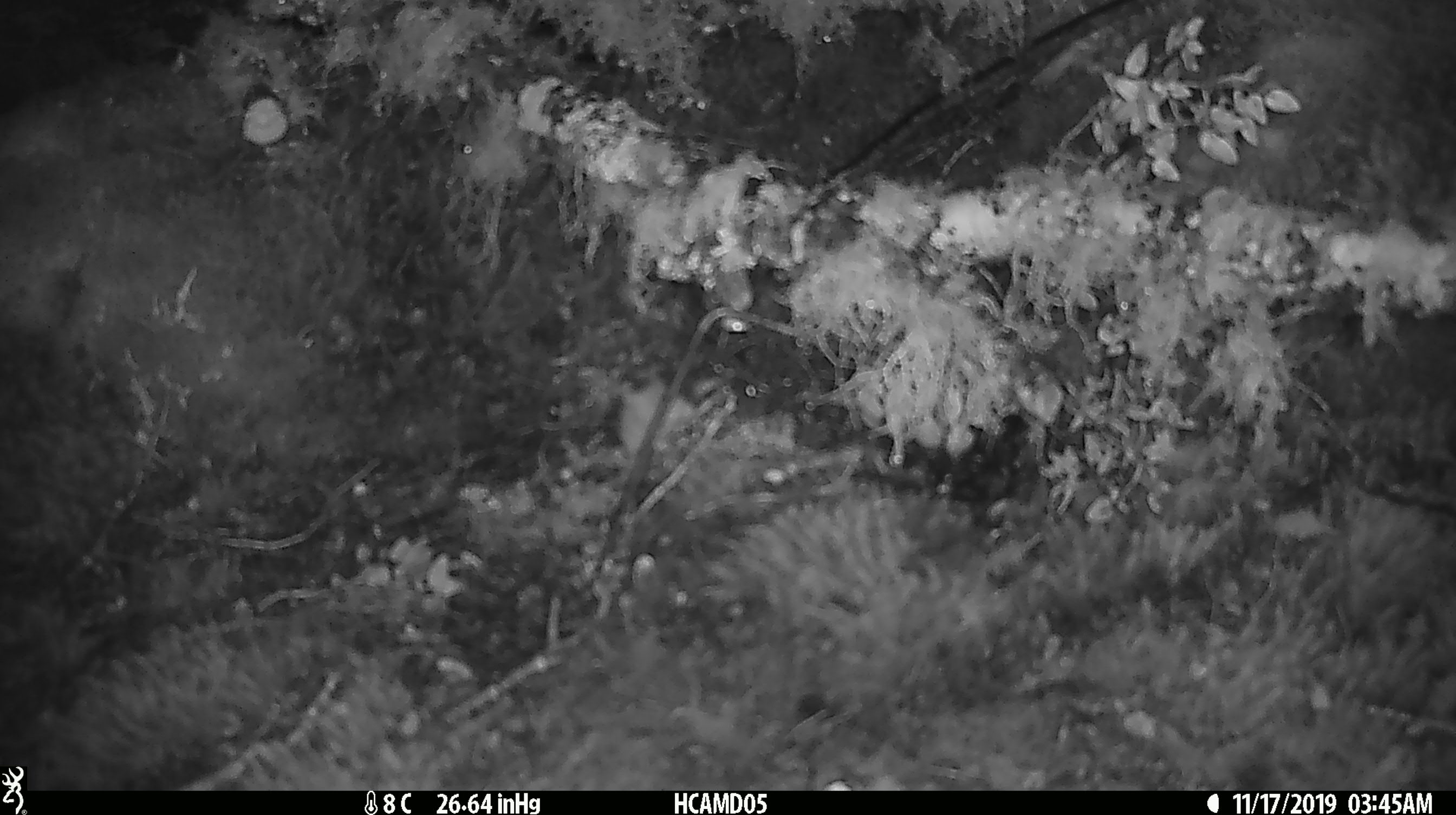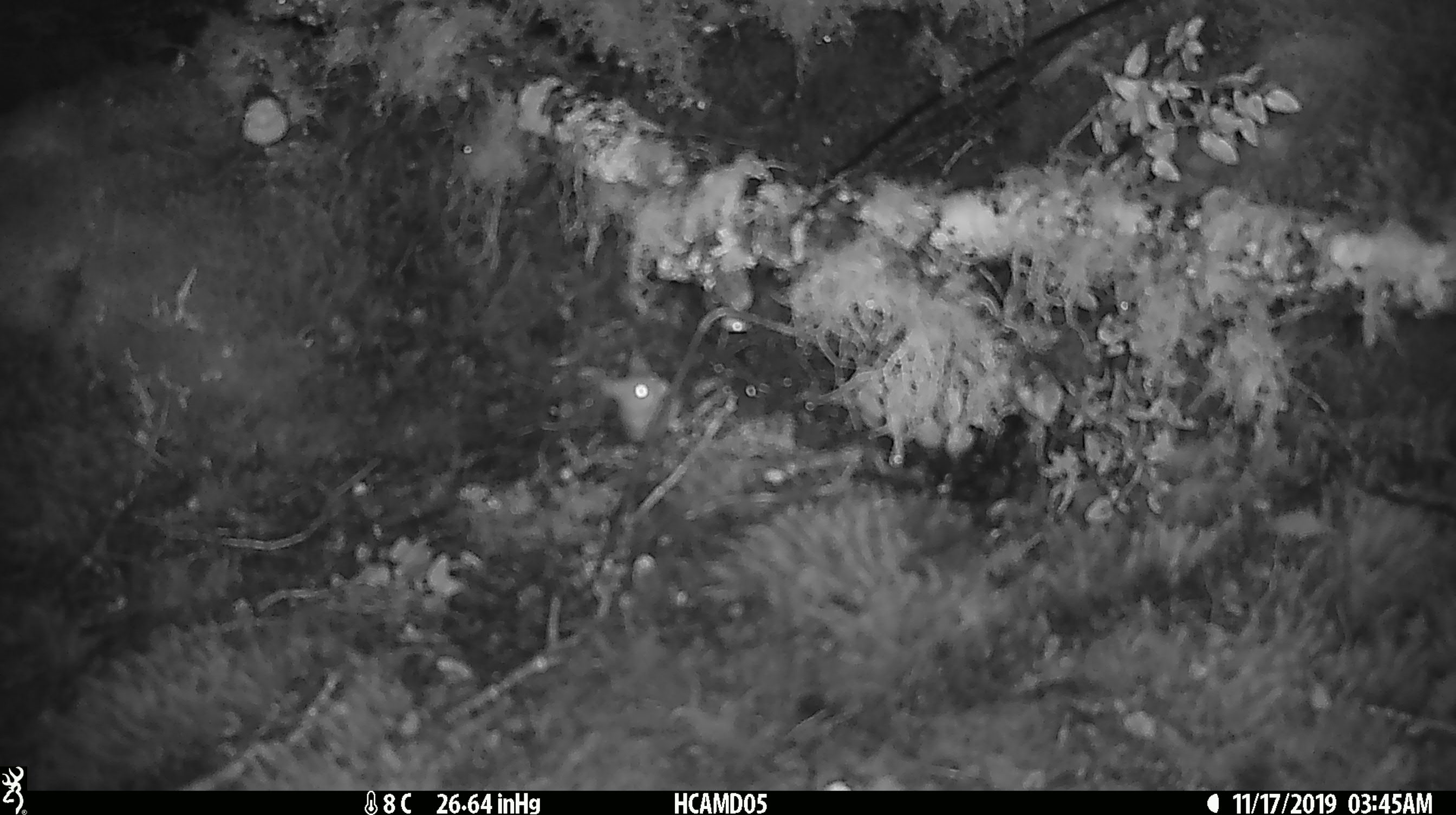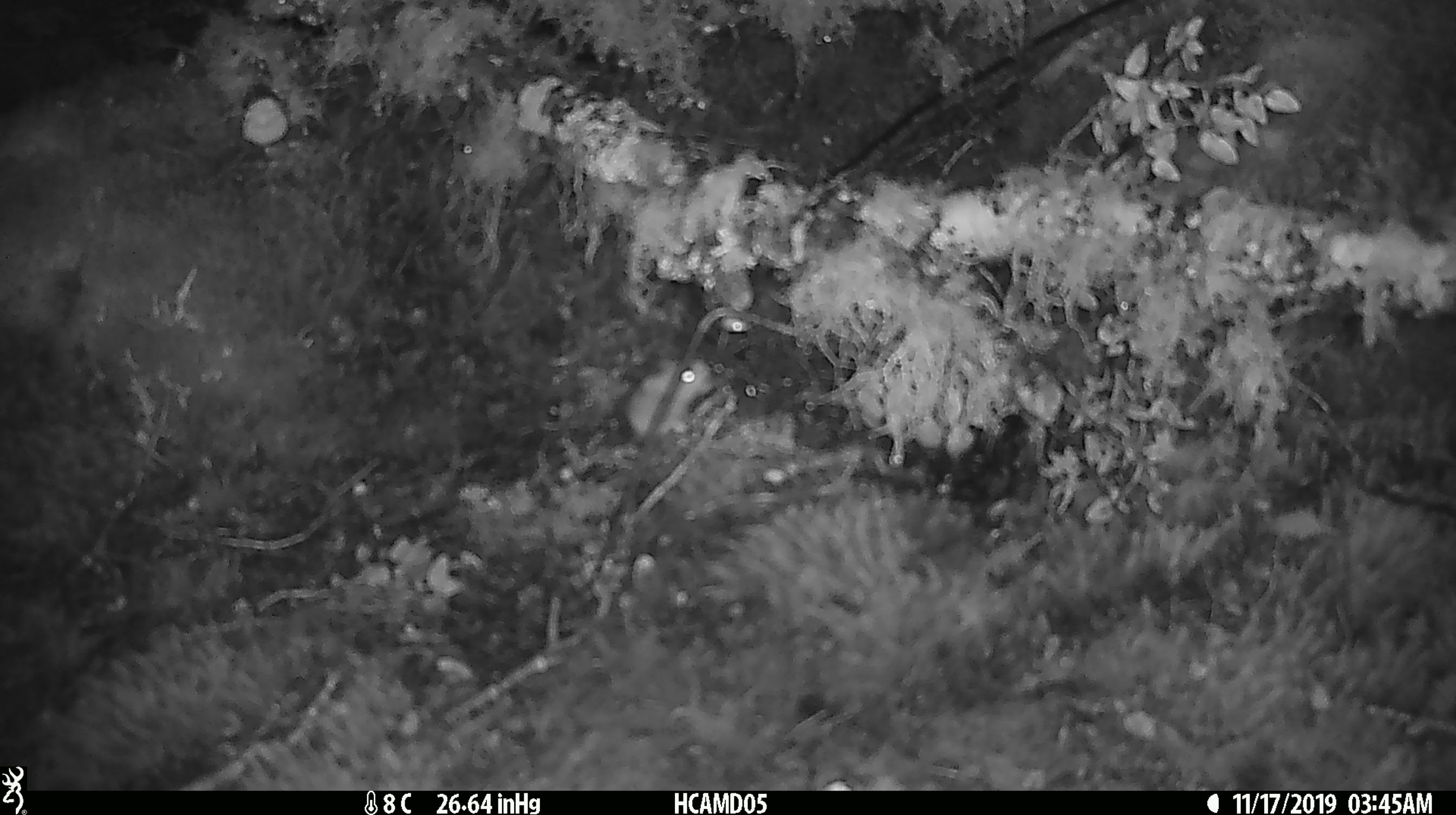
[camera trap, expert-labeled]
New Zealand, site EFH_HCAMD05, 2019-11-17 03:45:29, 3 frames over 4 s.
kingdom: Animalia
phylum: Chordata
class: Mammalia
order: Rodentia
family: Muridae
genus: Mus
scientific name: Mus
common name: mouse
Mouse (Mus).